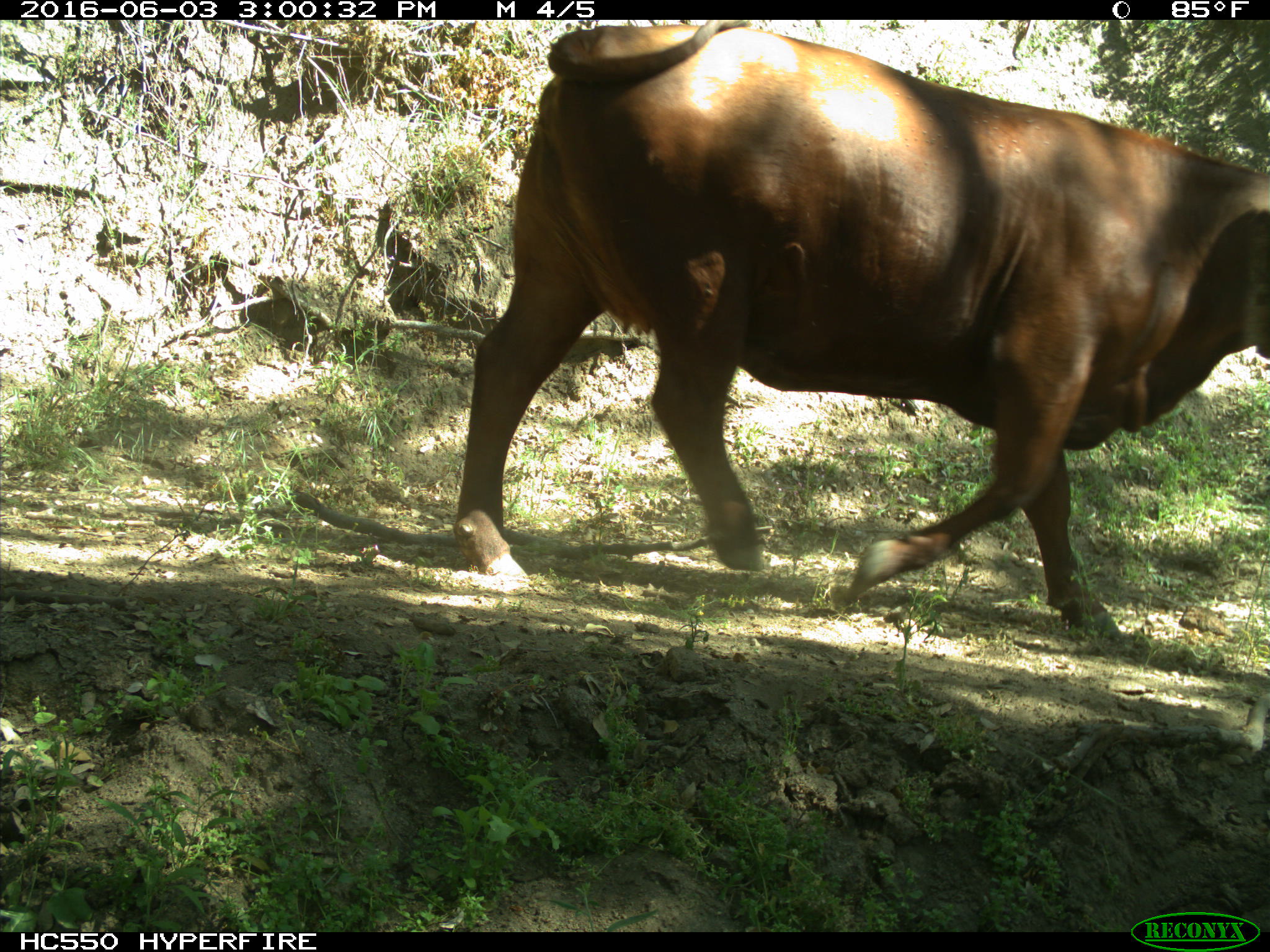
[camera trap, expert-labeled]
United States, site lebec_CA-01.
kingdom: Animalia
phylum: Chordata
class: Mammalia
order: Artiodactyla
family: Bovidae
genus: Bos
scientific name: Bos taurus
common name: domestic cow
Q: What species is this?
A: Bos taurus (domestic cow).